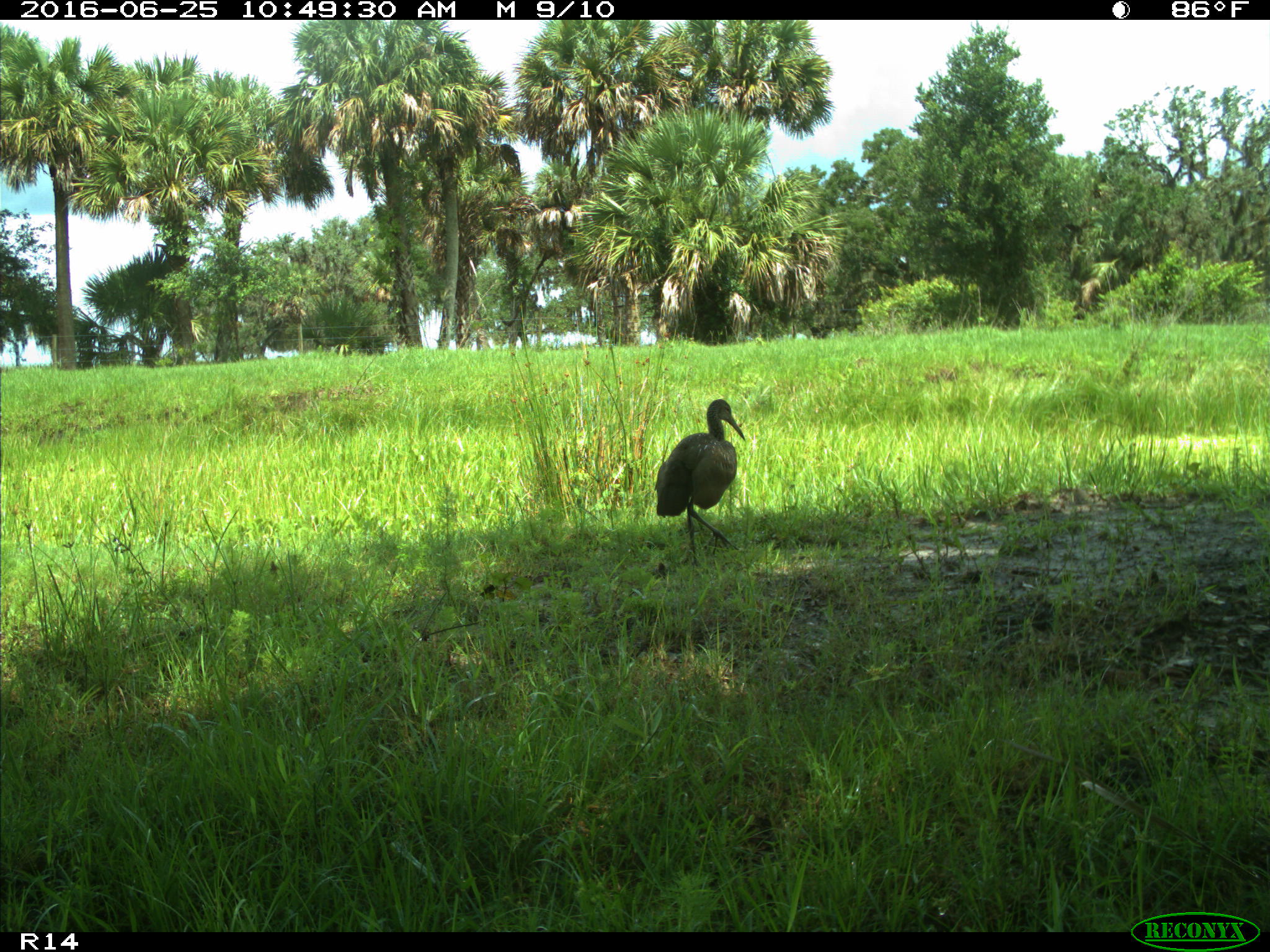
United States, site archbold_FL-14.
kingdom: Animalia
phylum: Chordata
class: Aves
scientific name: Aves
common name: birds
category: unidentified bird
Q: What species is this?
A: Unidentified bird (birds) (Aves).